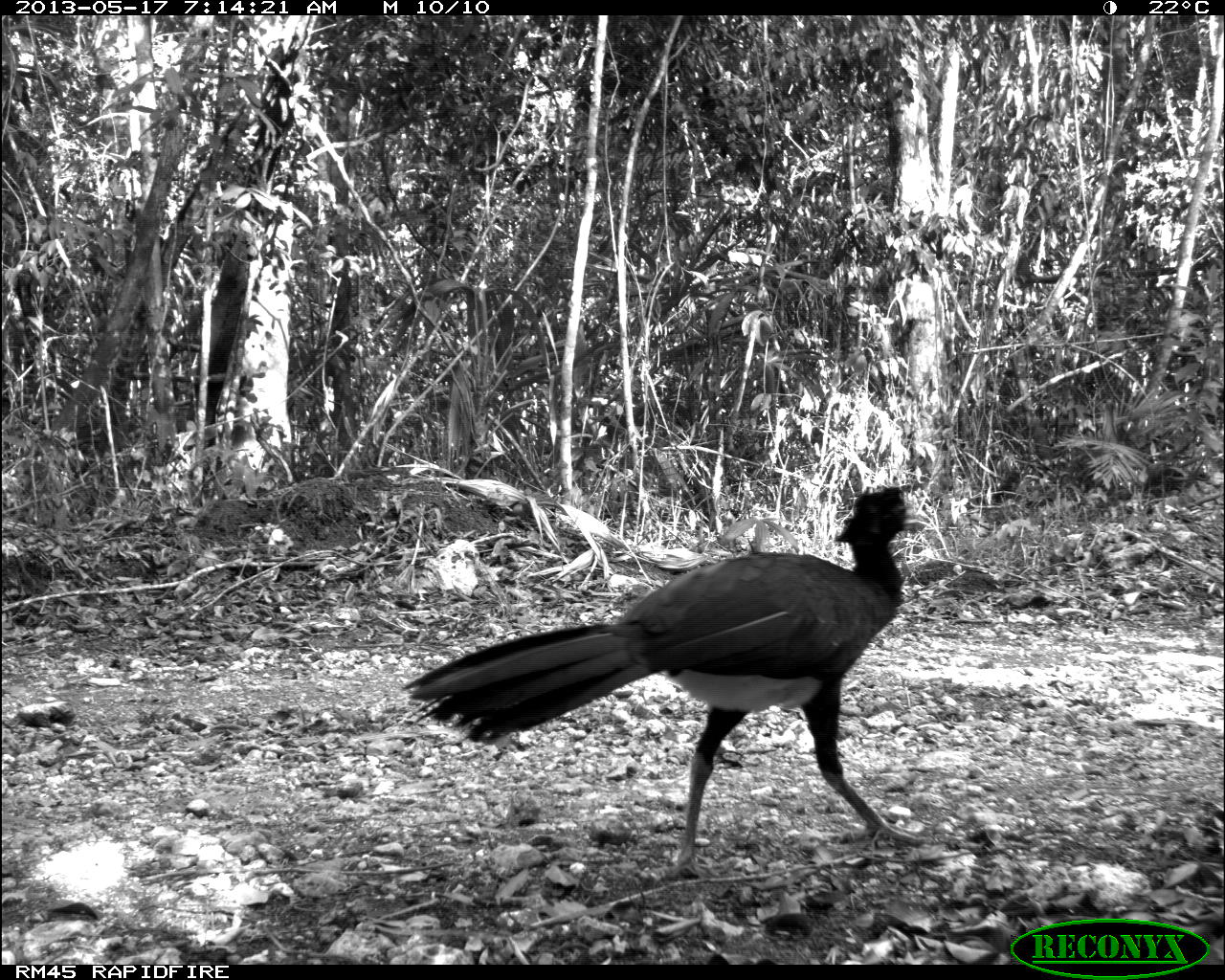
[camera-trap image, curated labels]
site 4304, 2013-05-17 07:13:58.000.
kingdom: Animalia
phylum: Chordata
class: Aves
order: Galliformes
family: Cracidae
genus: Crax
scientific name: Crax rubra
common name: great curassow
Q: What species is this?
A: Crax rubra (great curassow).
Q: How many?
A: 1.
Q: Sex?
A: Male.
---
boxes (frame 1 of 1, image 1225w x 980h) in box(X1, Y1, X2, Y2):
crax rubra: box(400, 484, 936, 884)